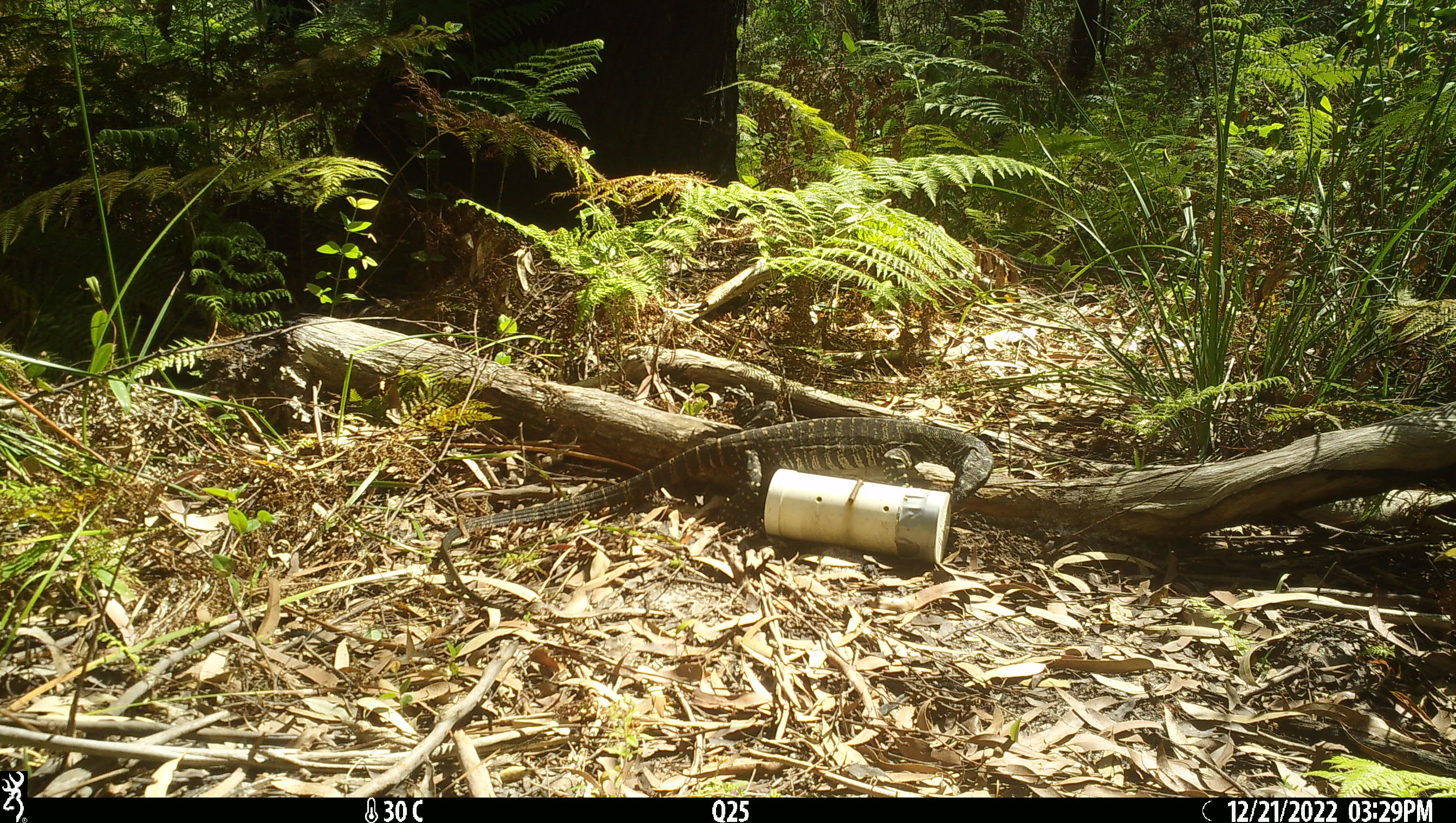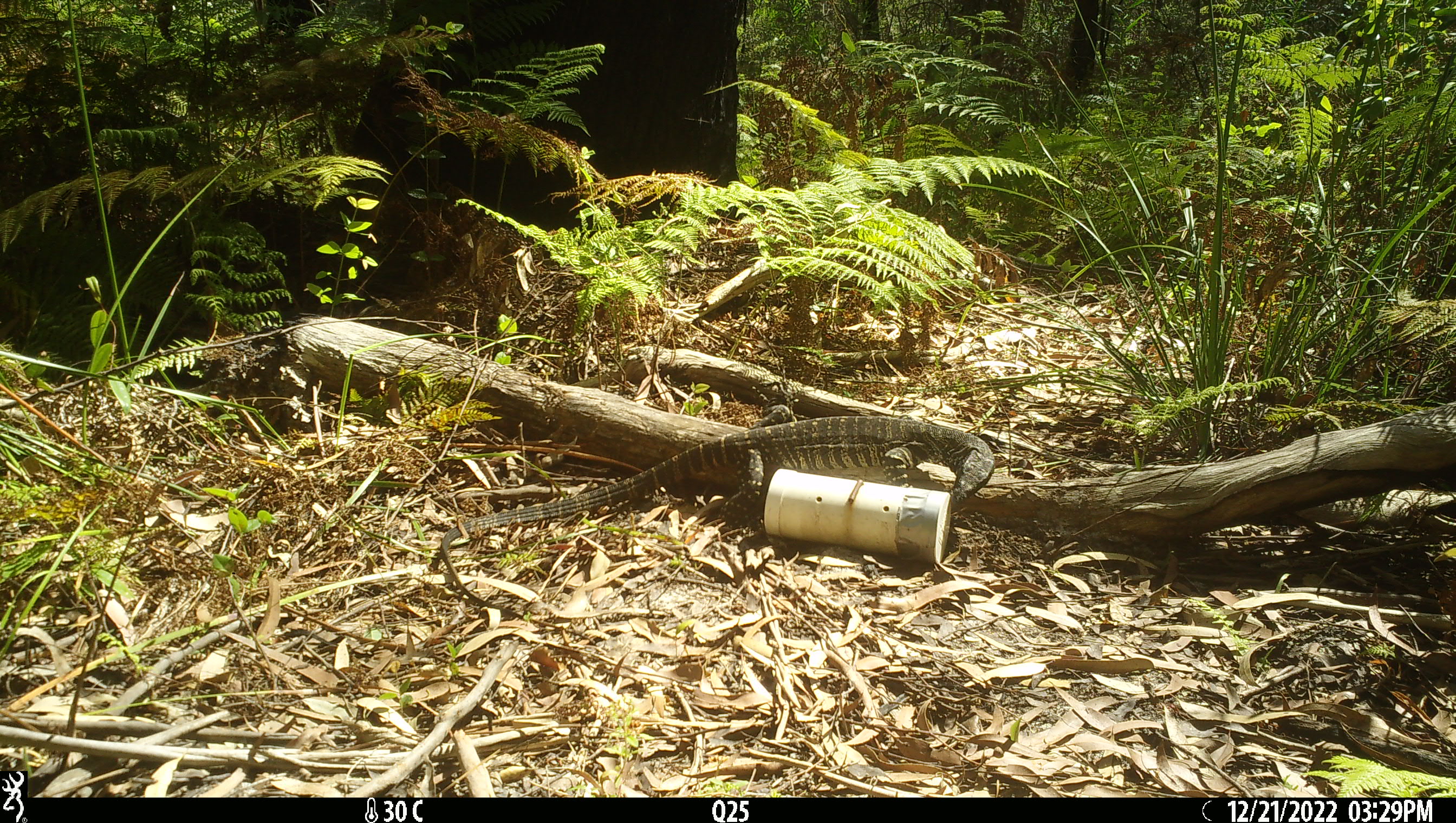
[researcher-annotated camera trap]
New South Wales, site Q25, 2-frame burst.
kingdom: Animalia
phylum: Chordata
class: Reptilia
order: Squamata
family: Varanidae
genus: Varanus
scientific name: Varanus varius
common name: lace monitor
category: goanna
Goanna (lace monitor) (Varanus varius).